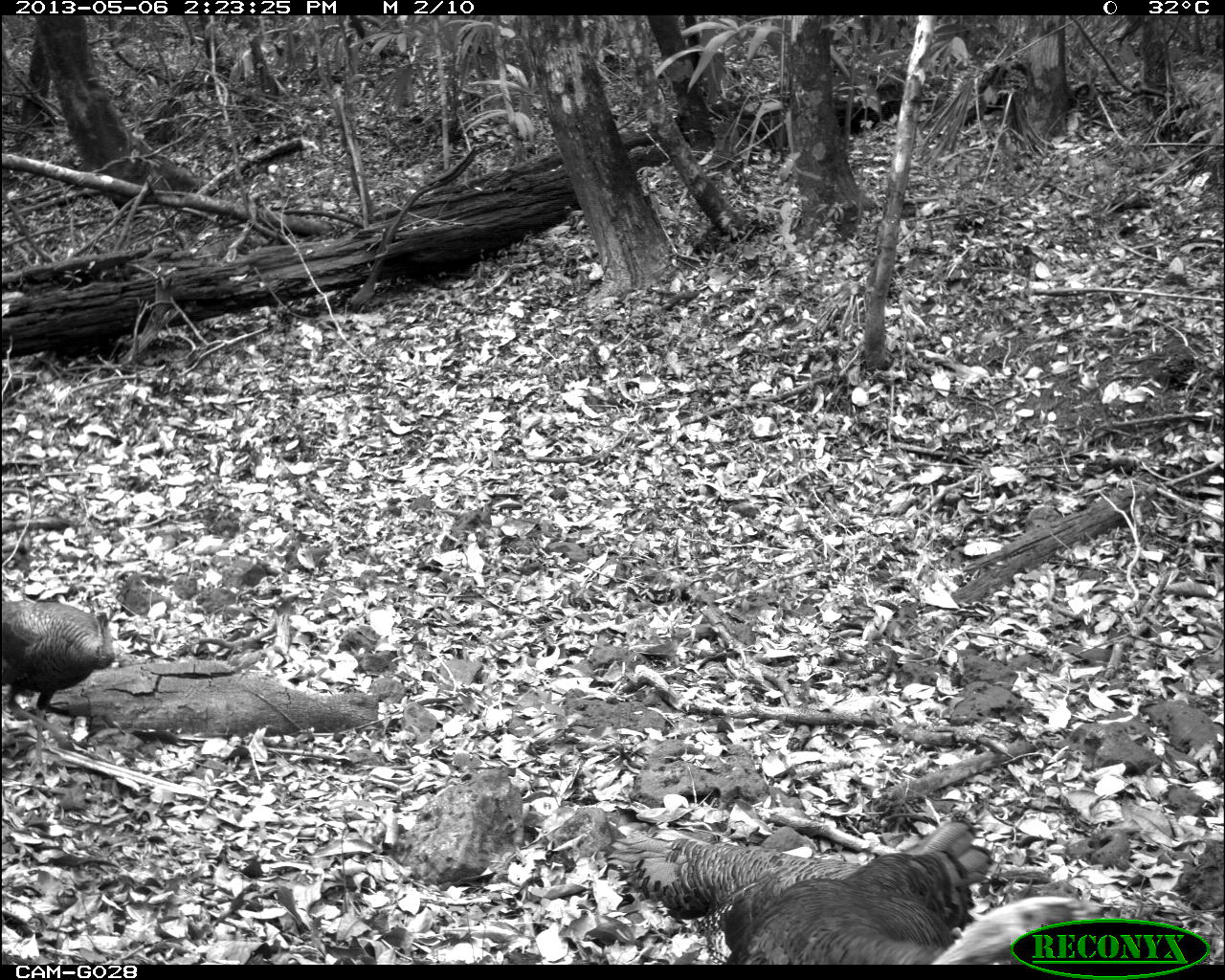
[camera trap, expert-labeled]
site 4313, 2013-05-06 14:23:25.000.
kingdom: Animalia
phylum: Chordata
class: Aves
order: Galliformes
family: Phasianidae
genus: Meleagris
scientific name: Meleagris ocellata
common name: ocellated turkey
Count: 3.